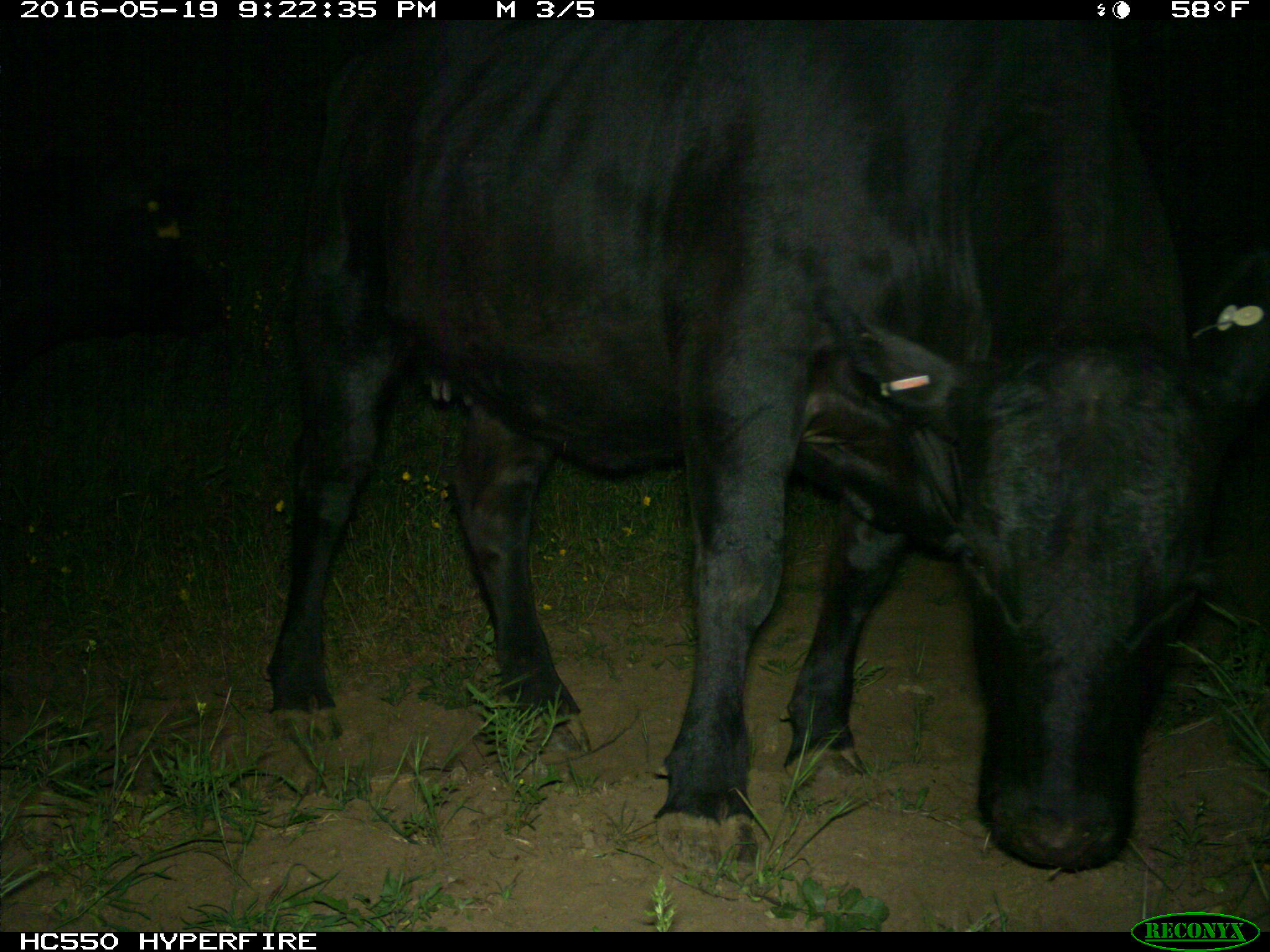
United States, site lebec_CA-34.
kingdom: Animalia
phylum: Chordata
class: Mammalia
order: Artiodactyla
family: Bovidae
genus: Bos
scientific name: Bos taurus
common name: domestic cow